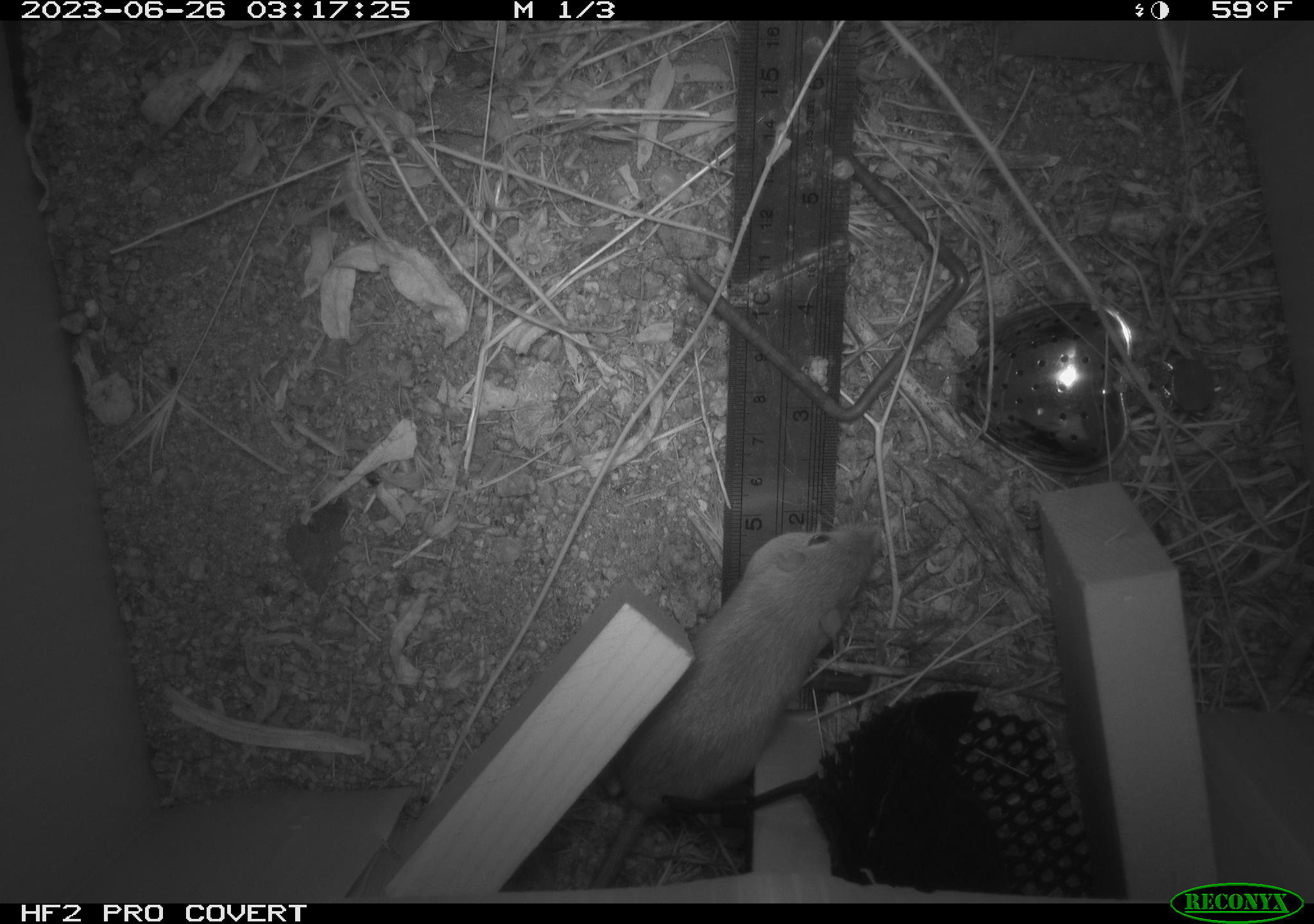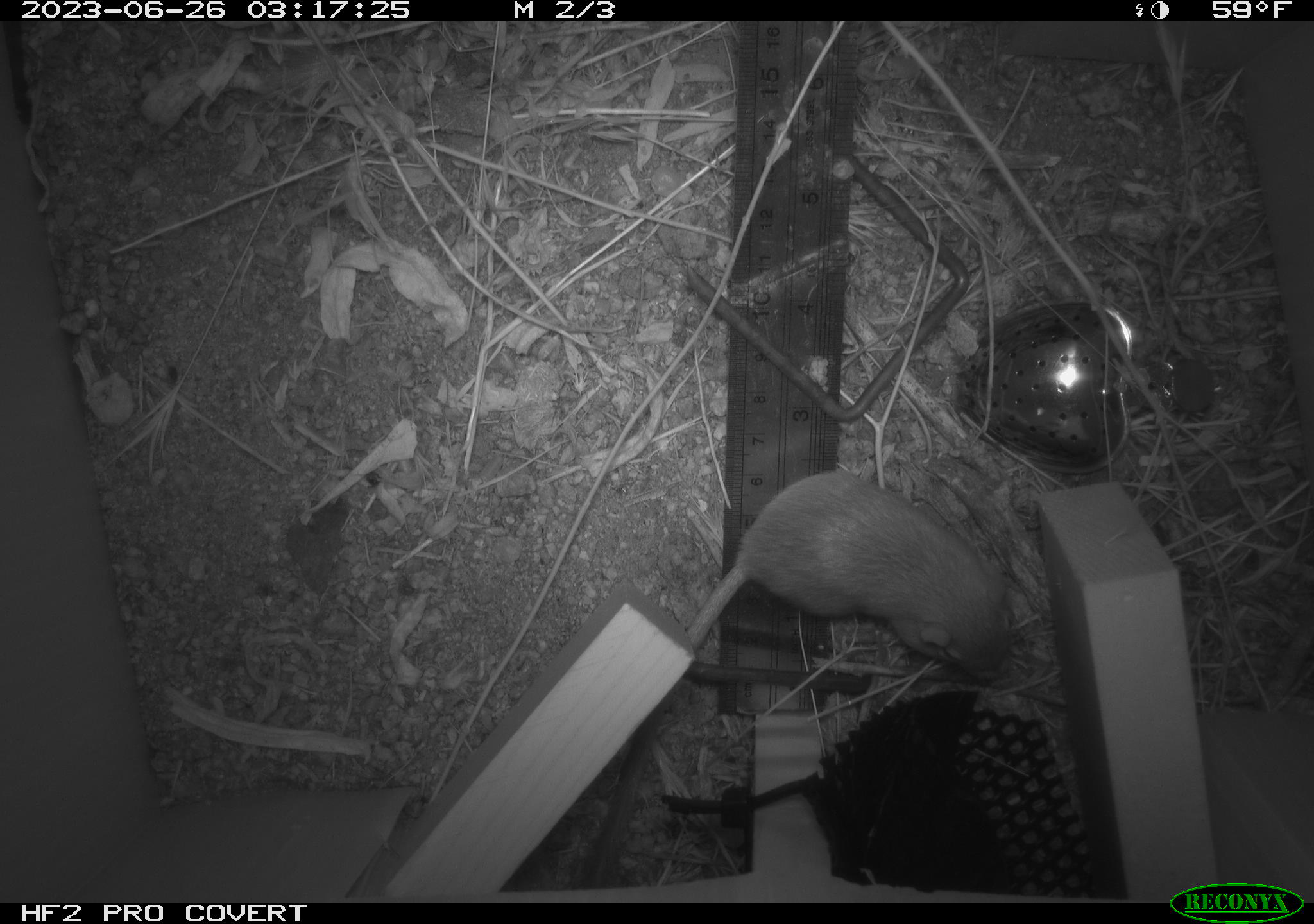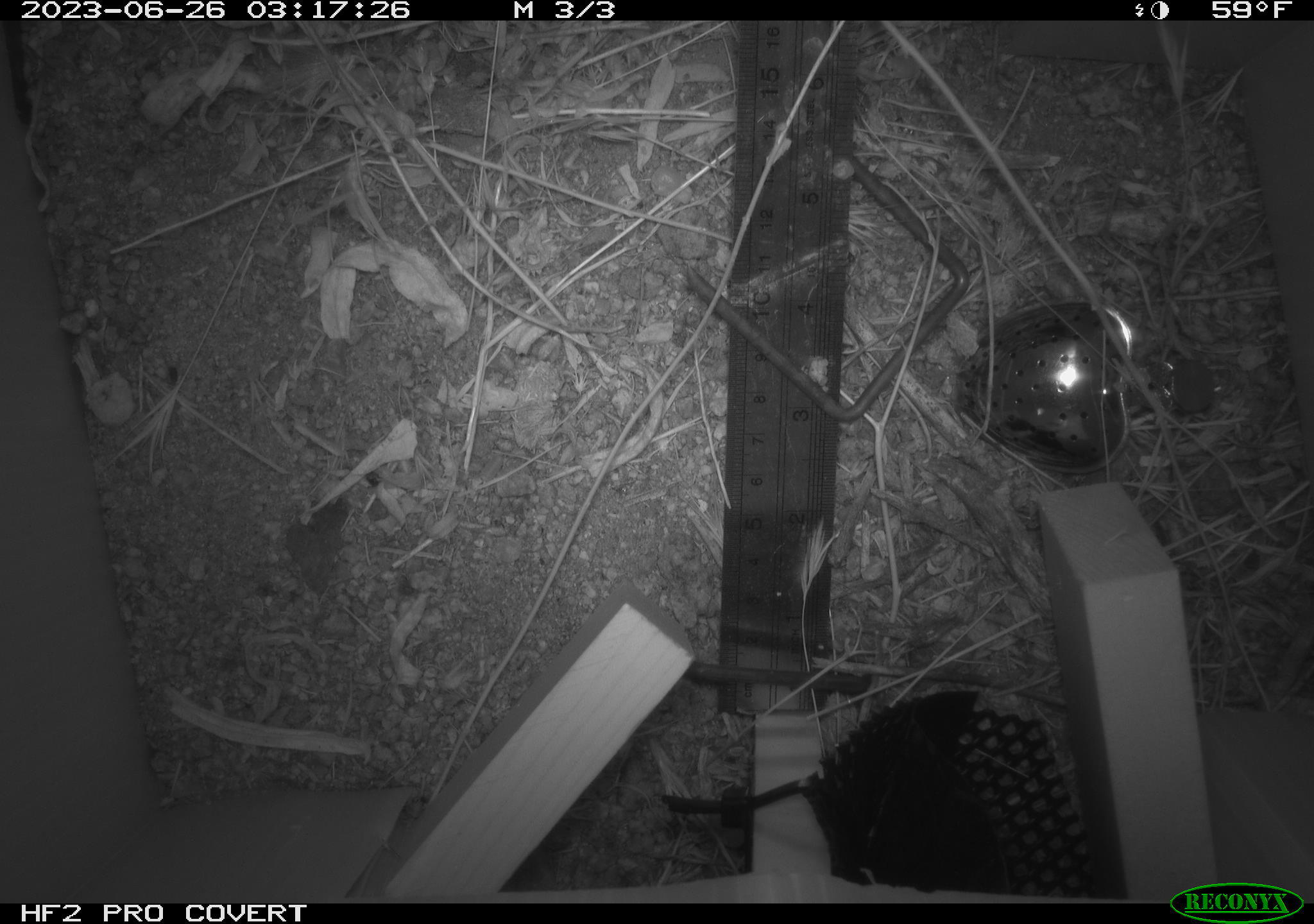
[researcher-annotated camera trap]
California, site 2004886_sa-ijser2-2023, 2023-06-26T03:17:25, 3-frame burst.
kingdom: Animalia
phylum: Chordata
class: Mammalia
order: Rodentia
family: Heteromyidae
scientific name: Heteromyidae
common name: kangaroo rats and pocket mice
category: heteromyidae family